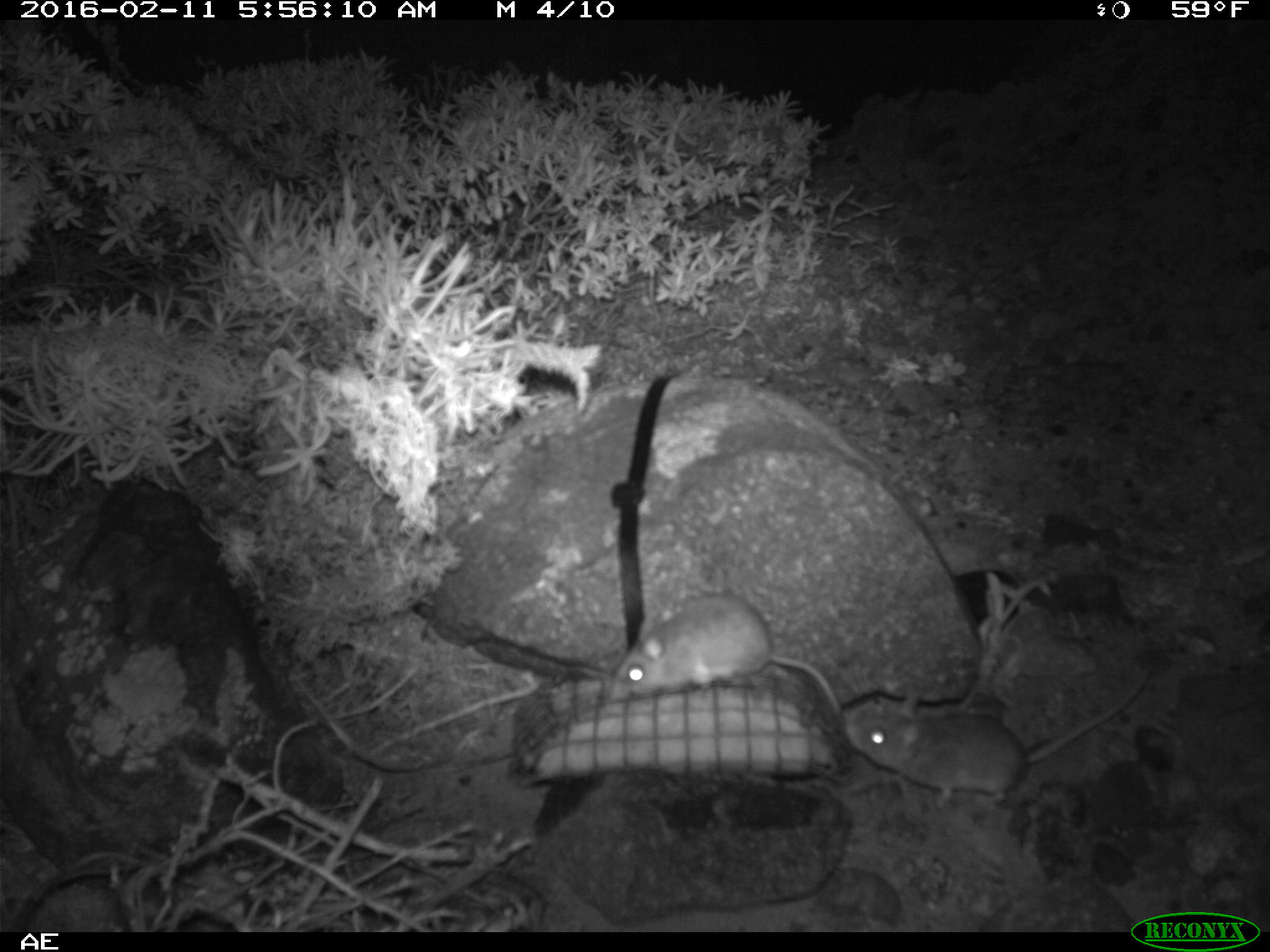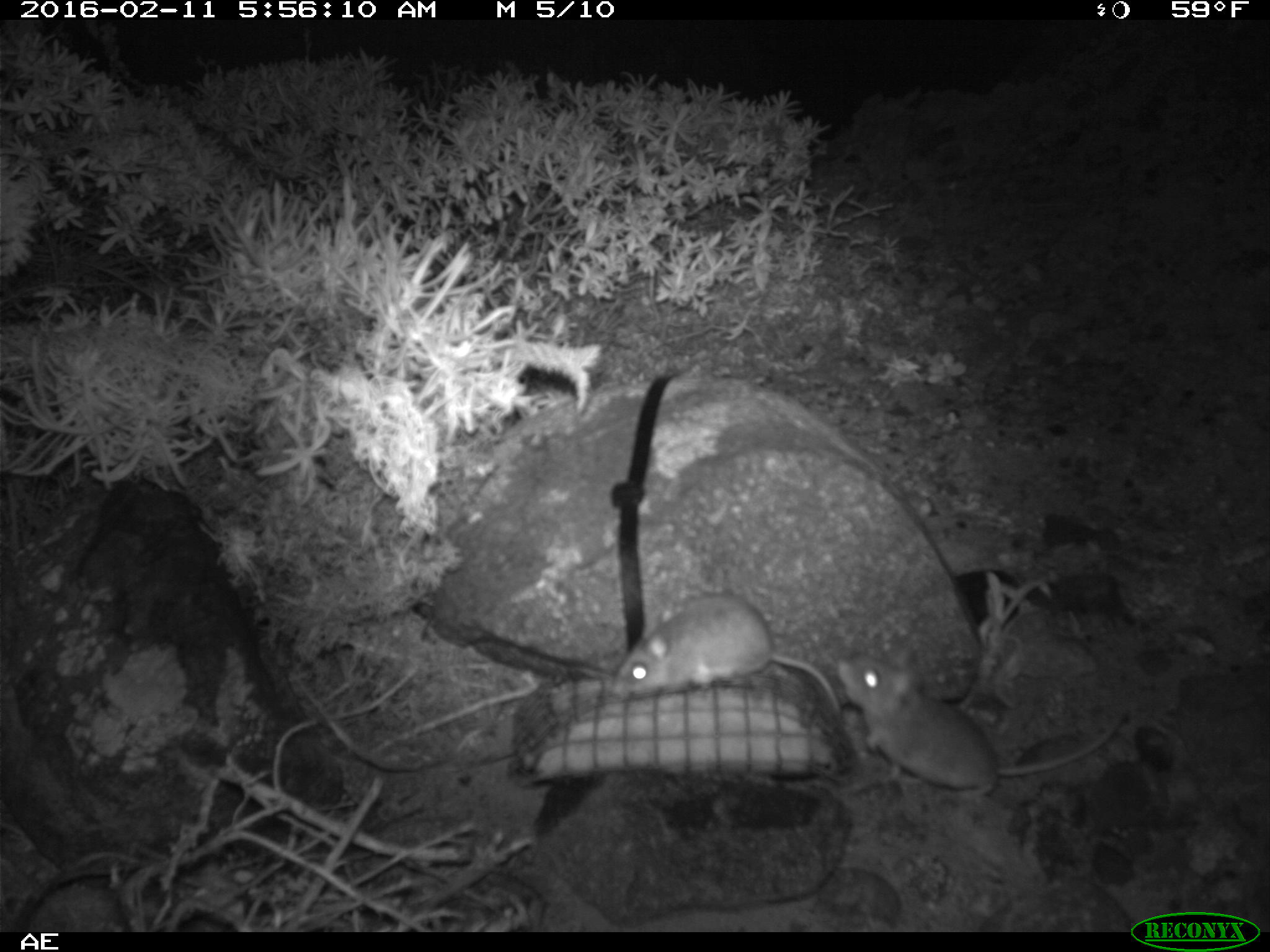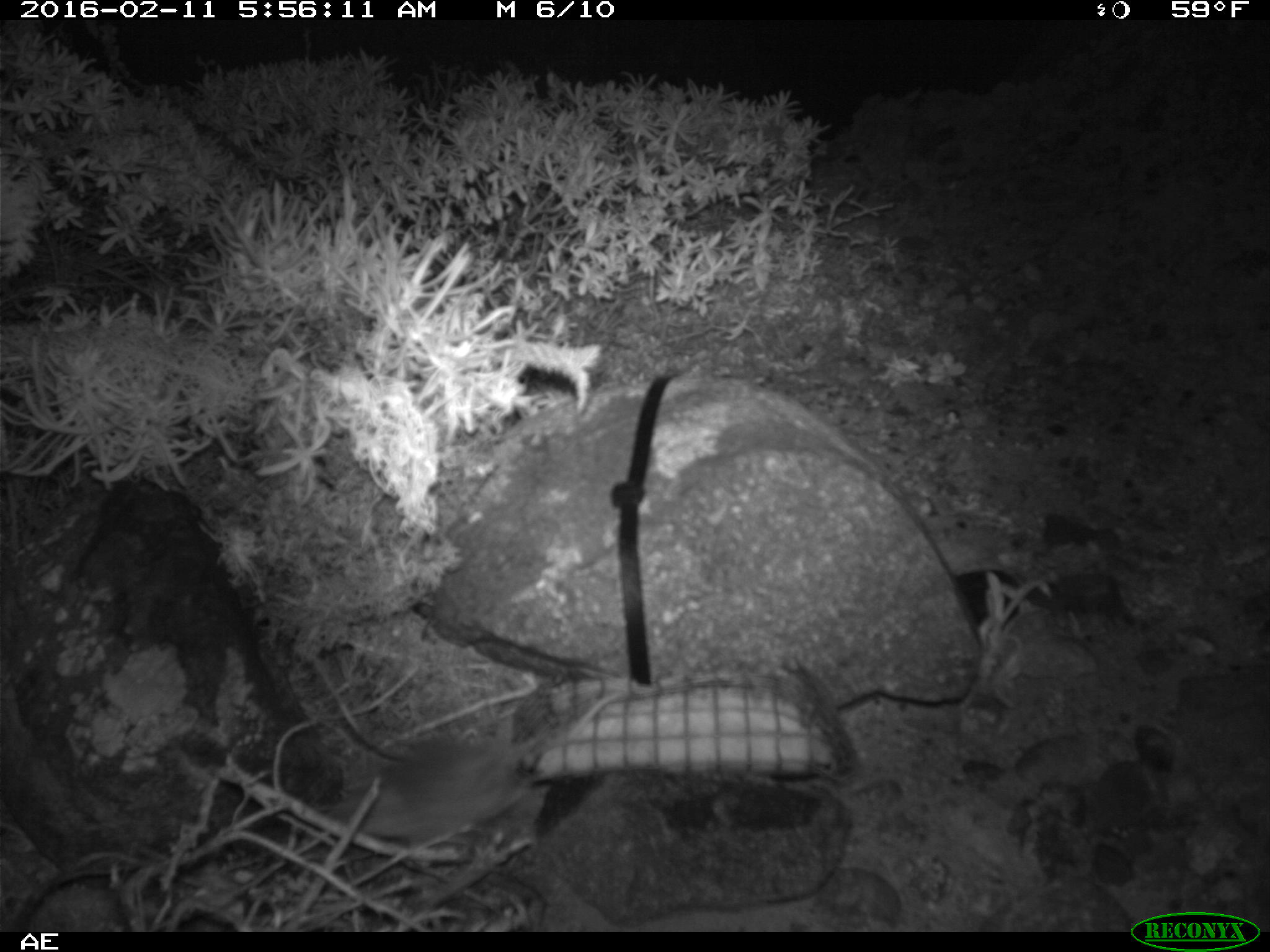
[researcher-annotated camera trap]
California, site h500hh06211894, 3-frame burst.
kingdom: Animalia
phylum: Chordata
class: Mammalia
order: Rodentia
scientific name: Rodentia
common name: rodent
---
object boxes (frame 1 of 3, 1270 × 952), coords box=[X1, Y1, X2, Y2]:
rodent: box=[864, 668, 1149, 808]; box=[607, 596, 841, 715]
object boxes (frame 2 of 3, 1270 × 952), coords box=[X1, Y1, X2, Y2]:
rodent: box=[837, 652, 1126, 801]; box=[614, 590, 841, 718]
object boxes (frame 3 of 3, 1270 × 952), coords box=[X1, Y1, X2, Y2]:
rodent: box=[332, 692, 628, 842]